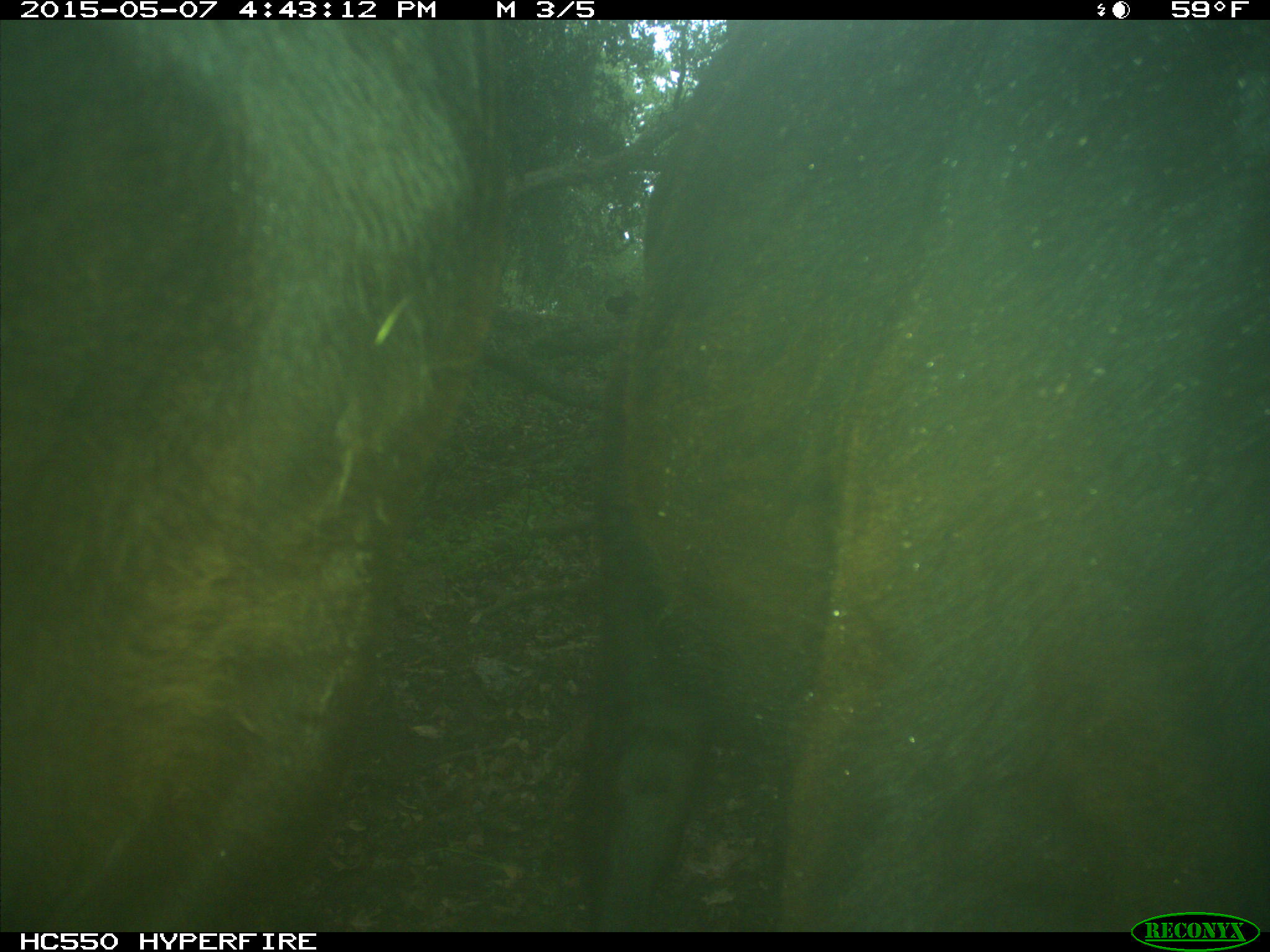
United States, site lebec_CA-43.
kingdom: Animalia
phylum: Chordata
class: Mammalia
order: Artiodactyla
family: Bovidae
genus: Bos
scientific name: Bos taurus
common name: domestic cow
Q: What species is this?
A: Bos taurus (domestic cow).